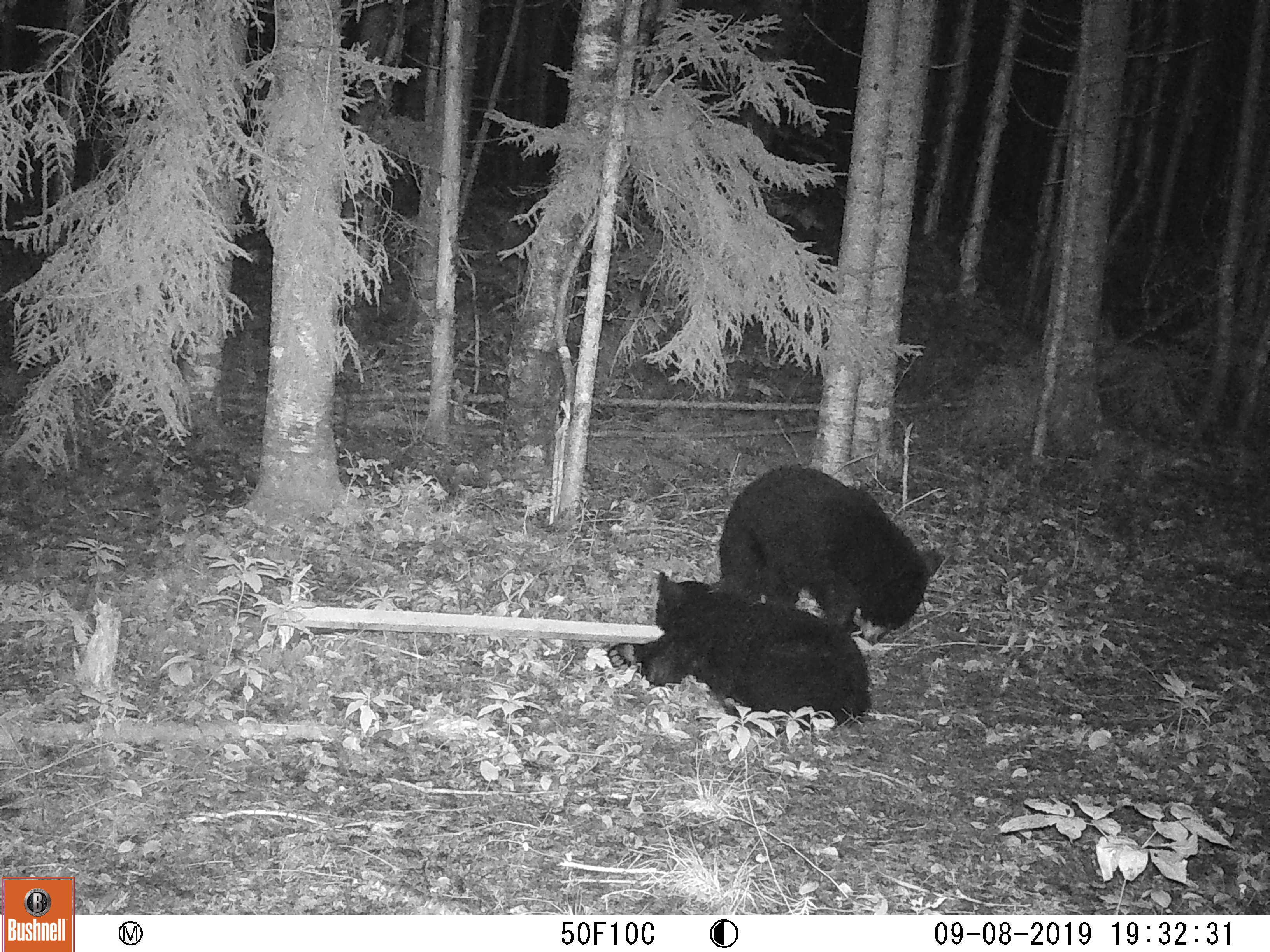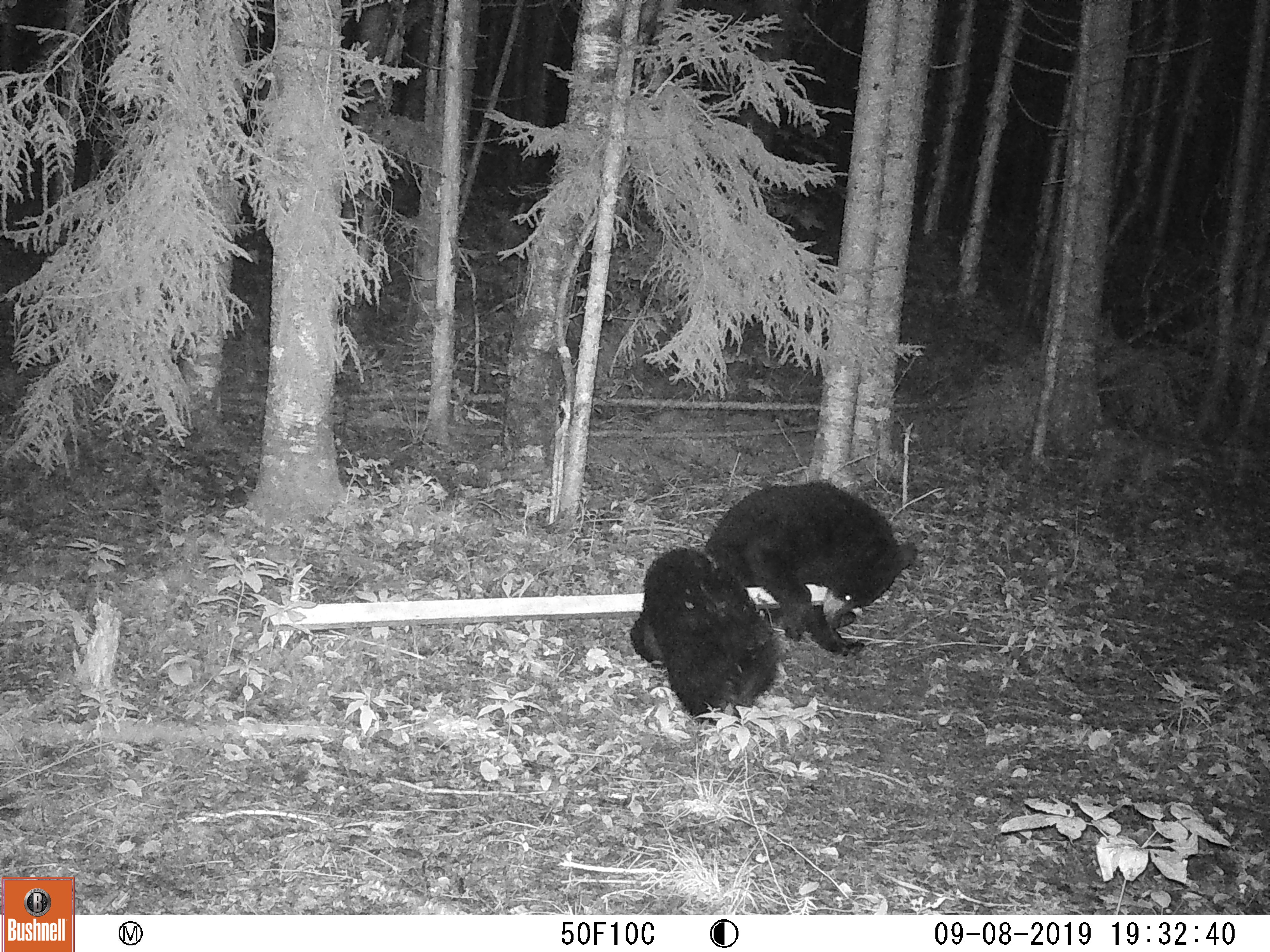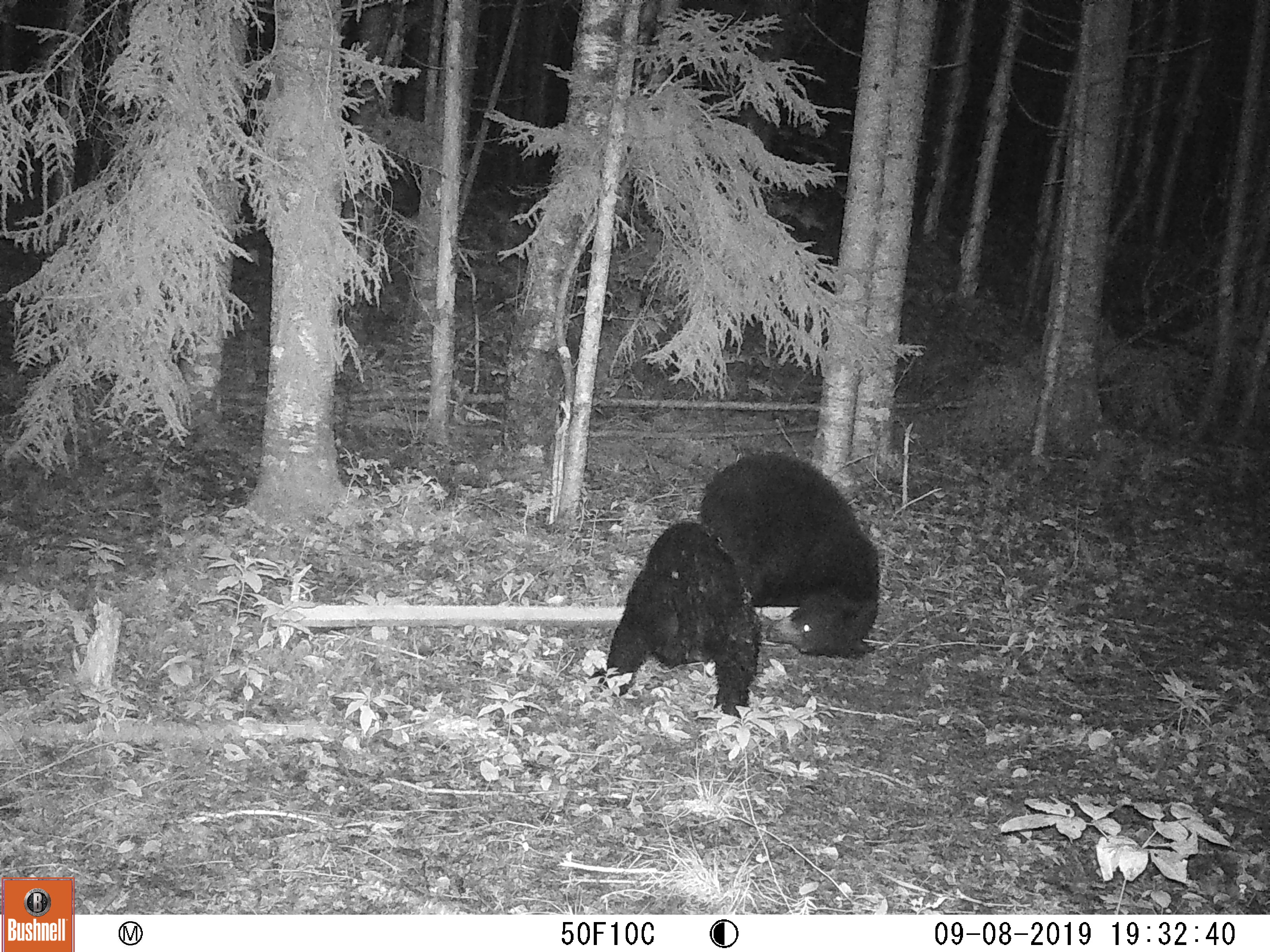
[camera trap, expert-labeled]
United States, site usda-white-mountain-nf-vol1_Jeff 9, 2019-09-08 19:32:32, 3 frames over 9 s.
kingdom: Animalia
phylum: Chordata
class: Mammalia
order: Carnivora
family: Ursidae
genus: Ursus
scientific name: Ursus americanus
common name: black bear